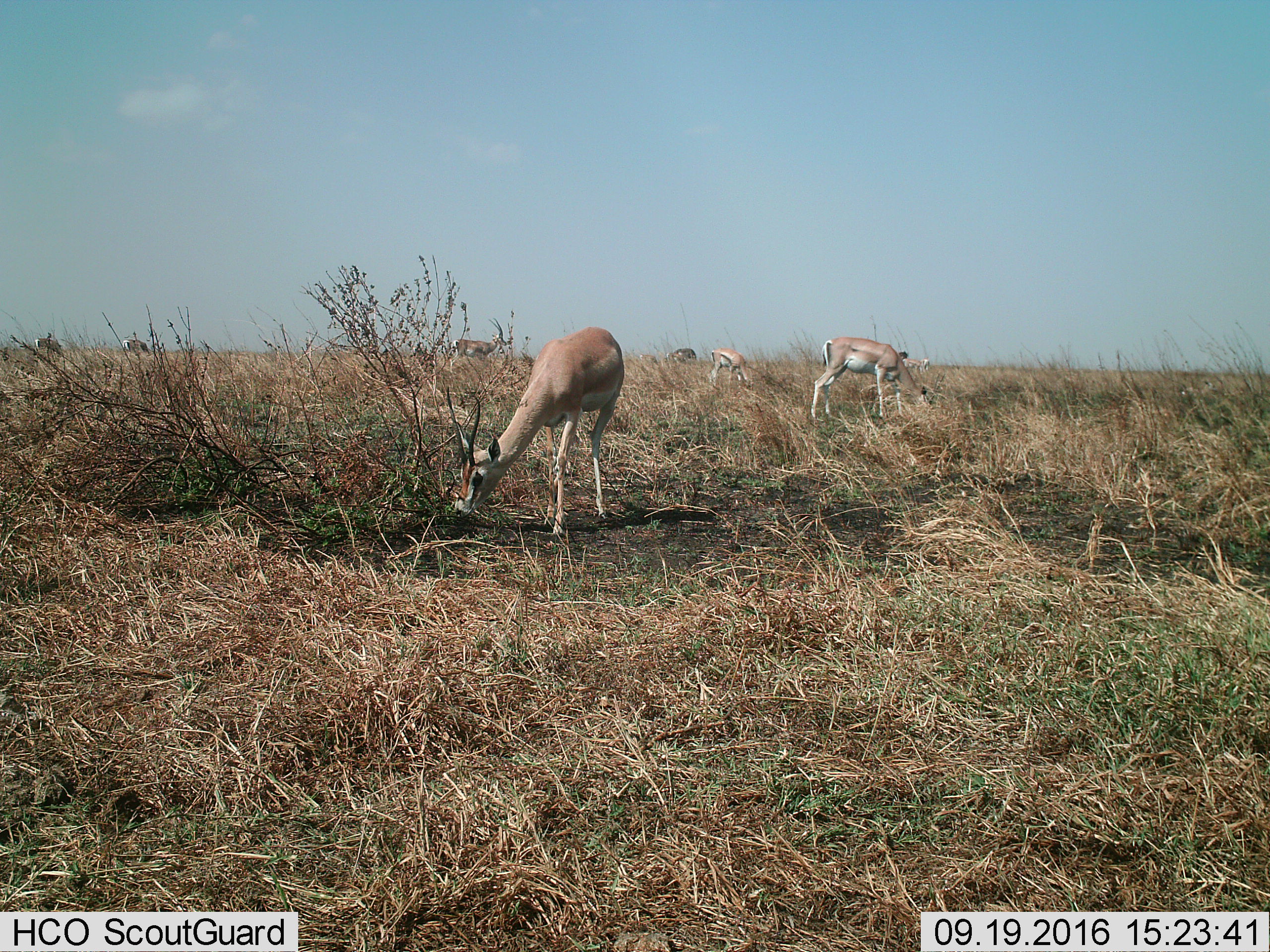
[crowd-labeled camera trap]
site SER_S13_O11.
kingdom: Animalia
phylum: Chordata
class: Mammalia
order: Artiodactyla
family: Bovidae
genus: Nanger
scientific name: Nanger granti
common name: grant's gazelle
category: gazellegrants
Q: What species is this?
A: Gazellegrants (grant's gazelle) (Nanger granti).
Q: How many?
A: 8.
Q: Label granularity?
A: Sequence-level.